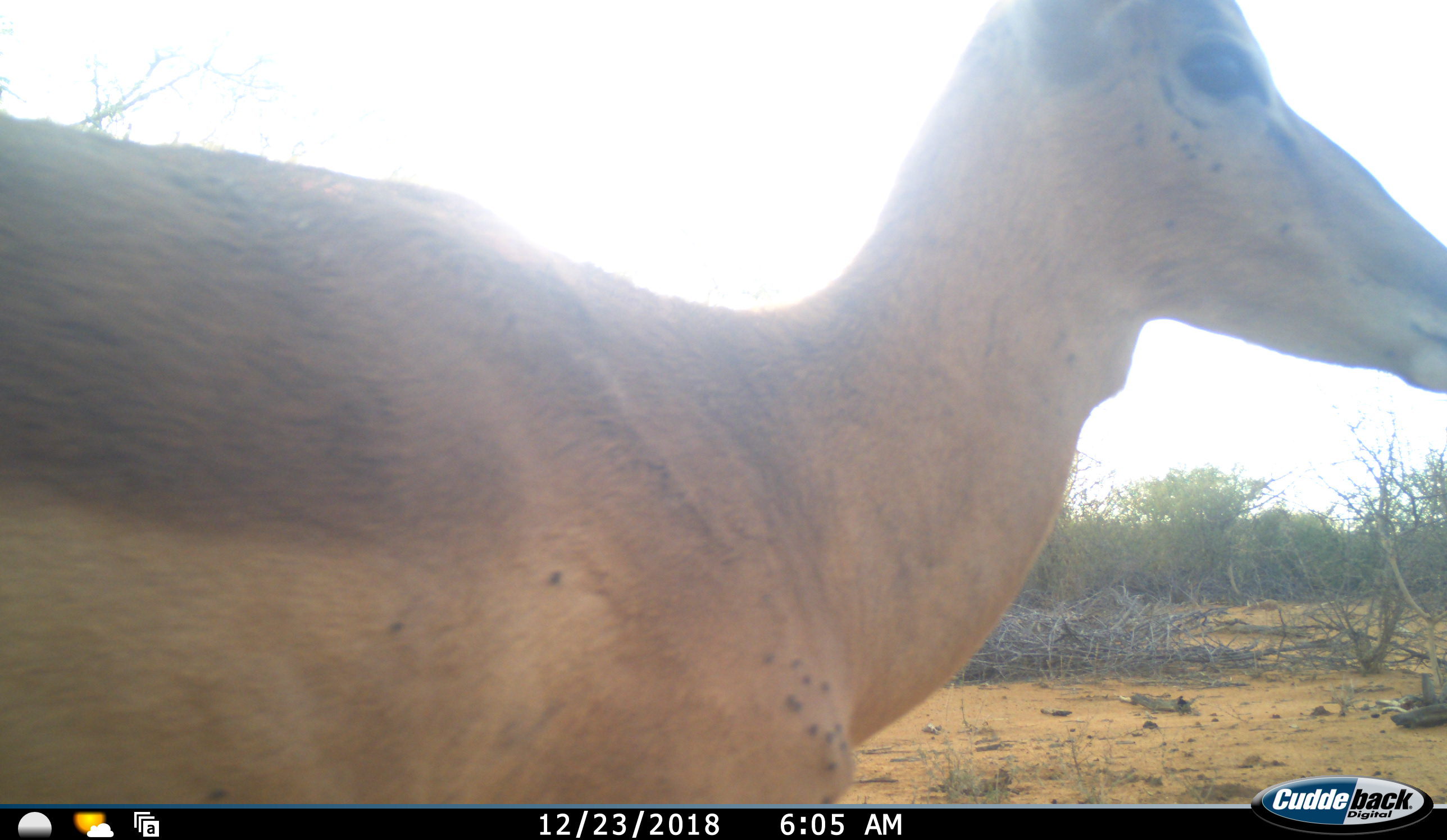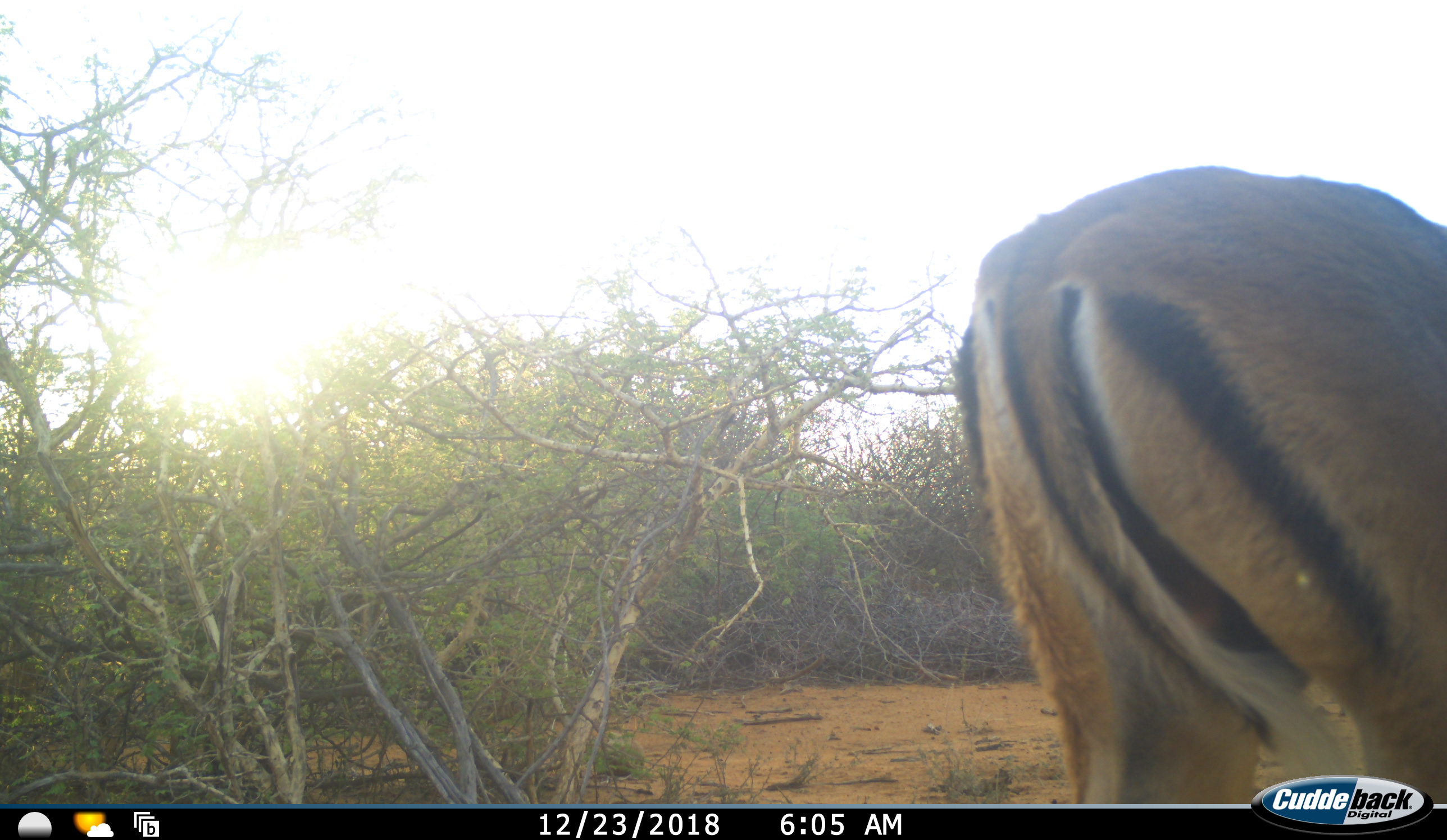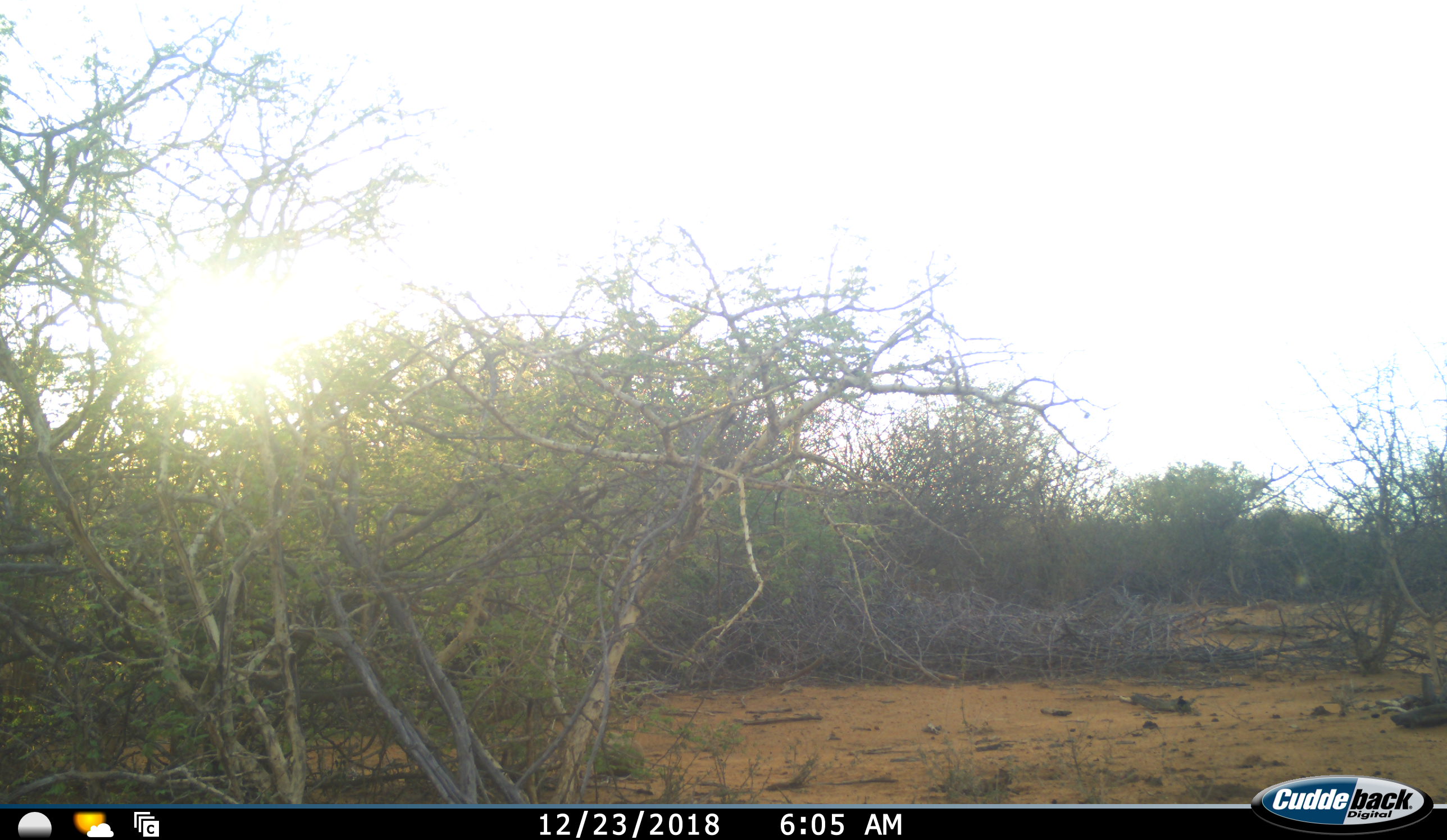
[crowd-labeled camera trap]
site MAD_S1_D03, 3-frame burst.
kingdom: Animalia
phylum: Chordata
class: Mammalia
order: Artiodactyla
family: Bovidae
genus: Aepyceros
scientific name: Aepyceros melampus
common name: impala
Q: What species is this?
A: Impala (Aepyceros melampus).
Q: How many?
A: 1.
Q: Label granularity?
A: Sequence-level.